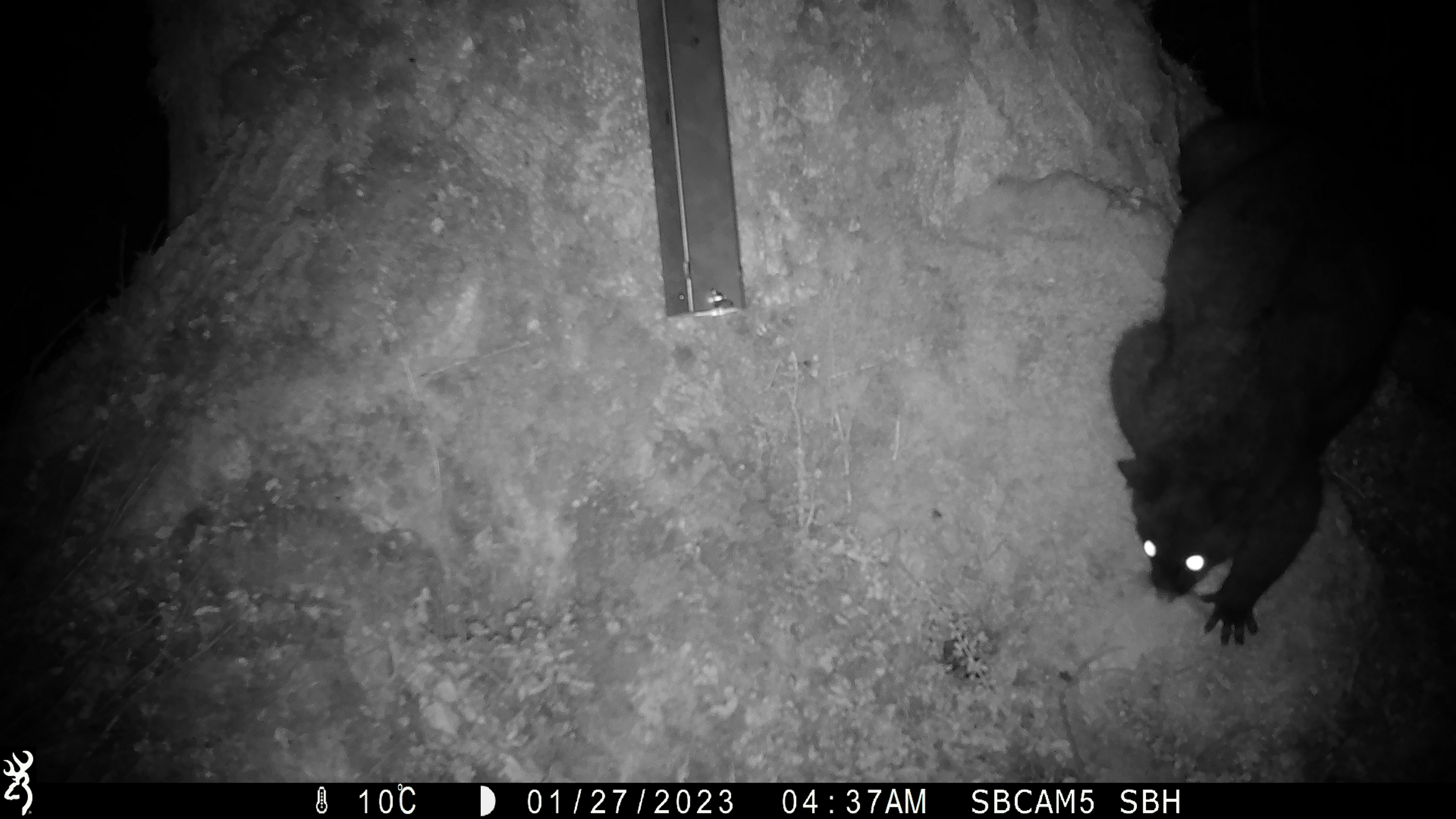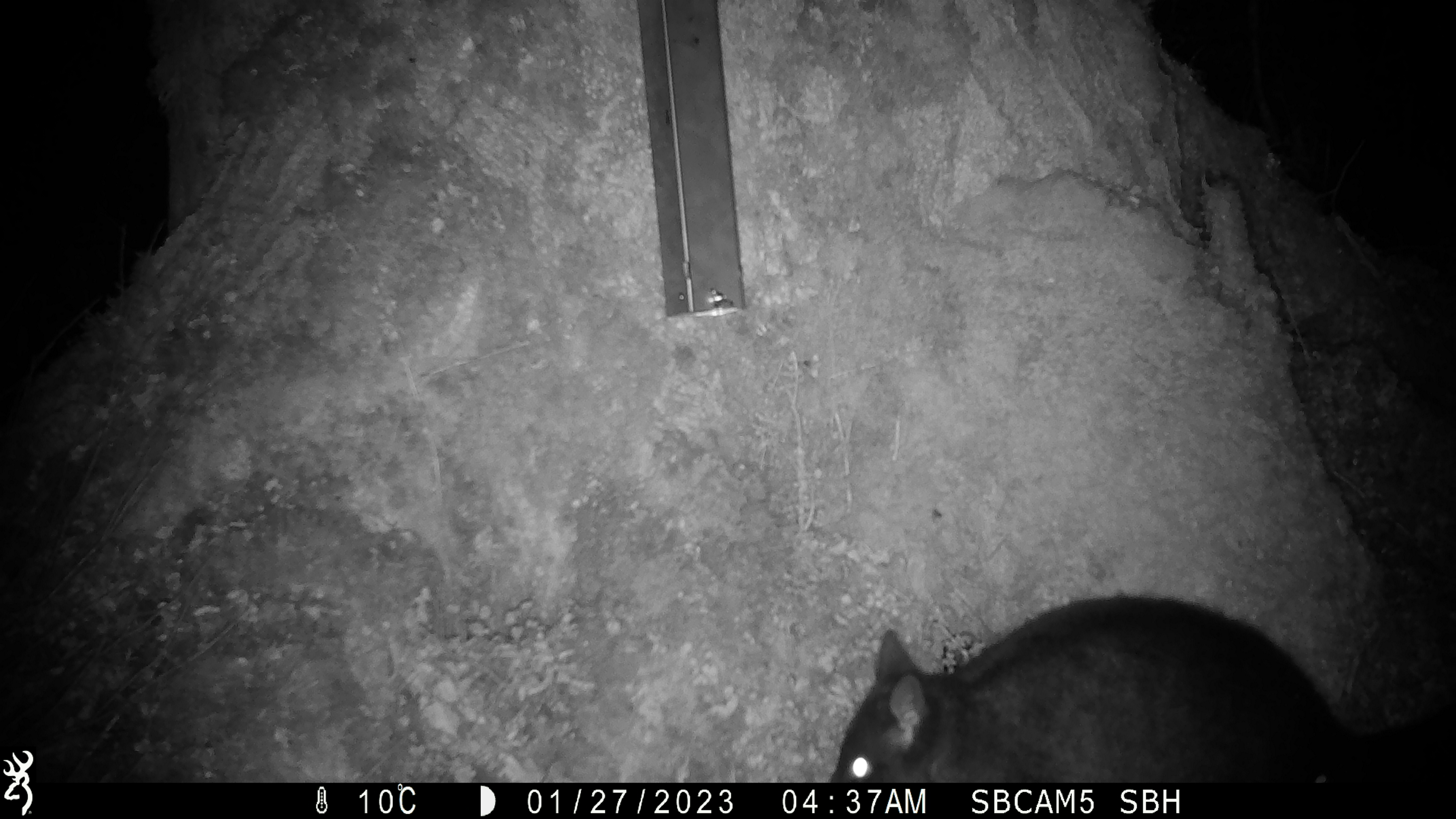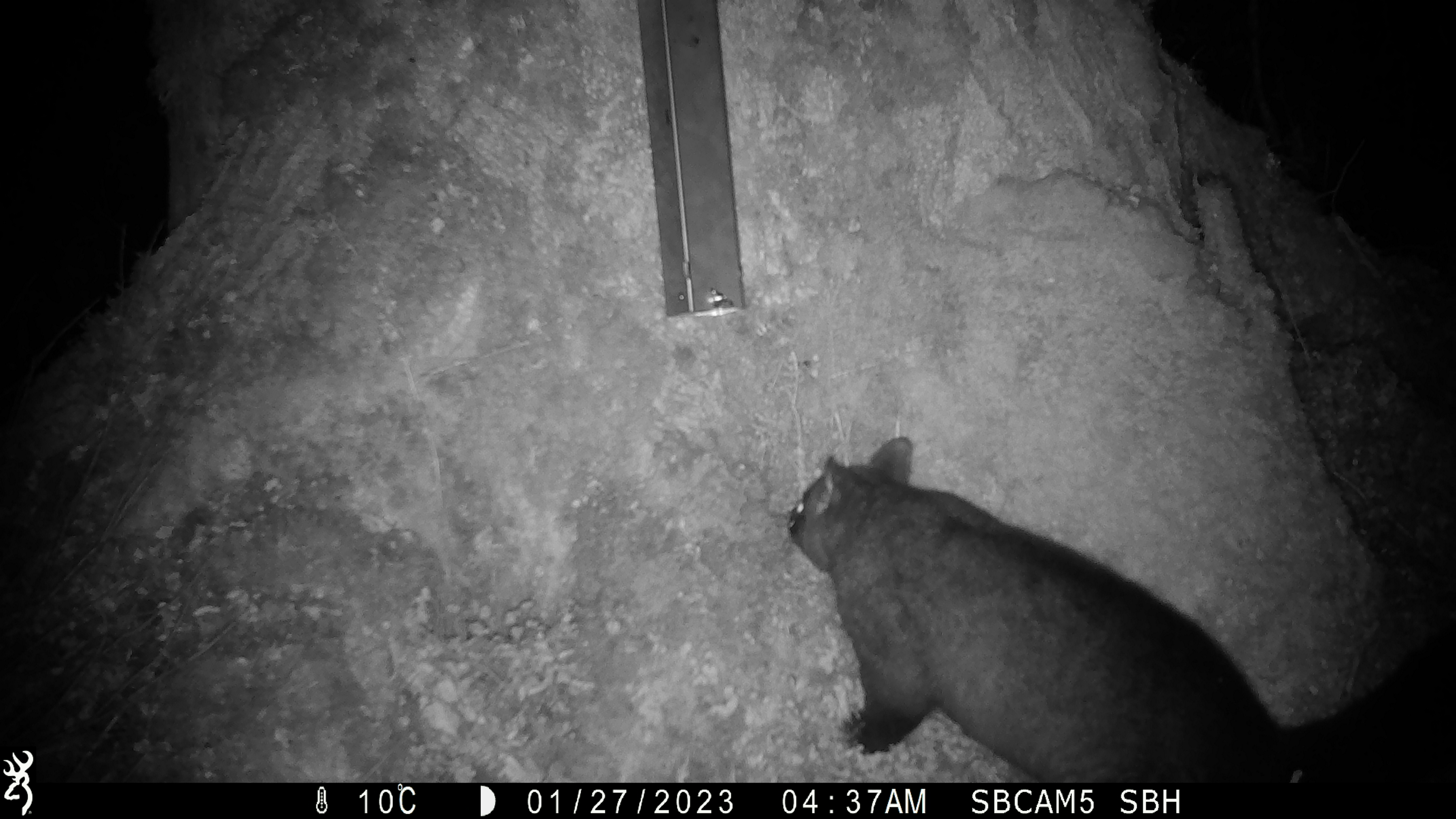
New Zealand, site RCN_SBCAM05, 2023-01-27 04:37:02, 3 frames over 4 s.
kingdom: Animalia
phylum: Chordata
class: Mammalia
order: Diprotodontia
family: Phalangeridae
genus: Trichosurus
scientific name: Trichosurus vulpecula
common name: common brushtail possum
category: possum